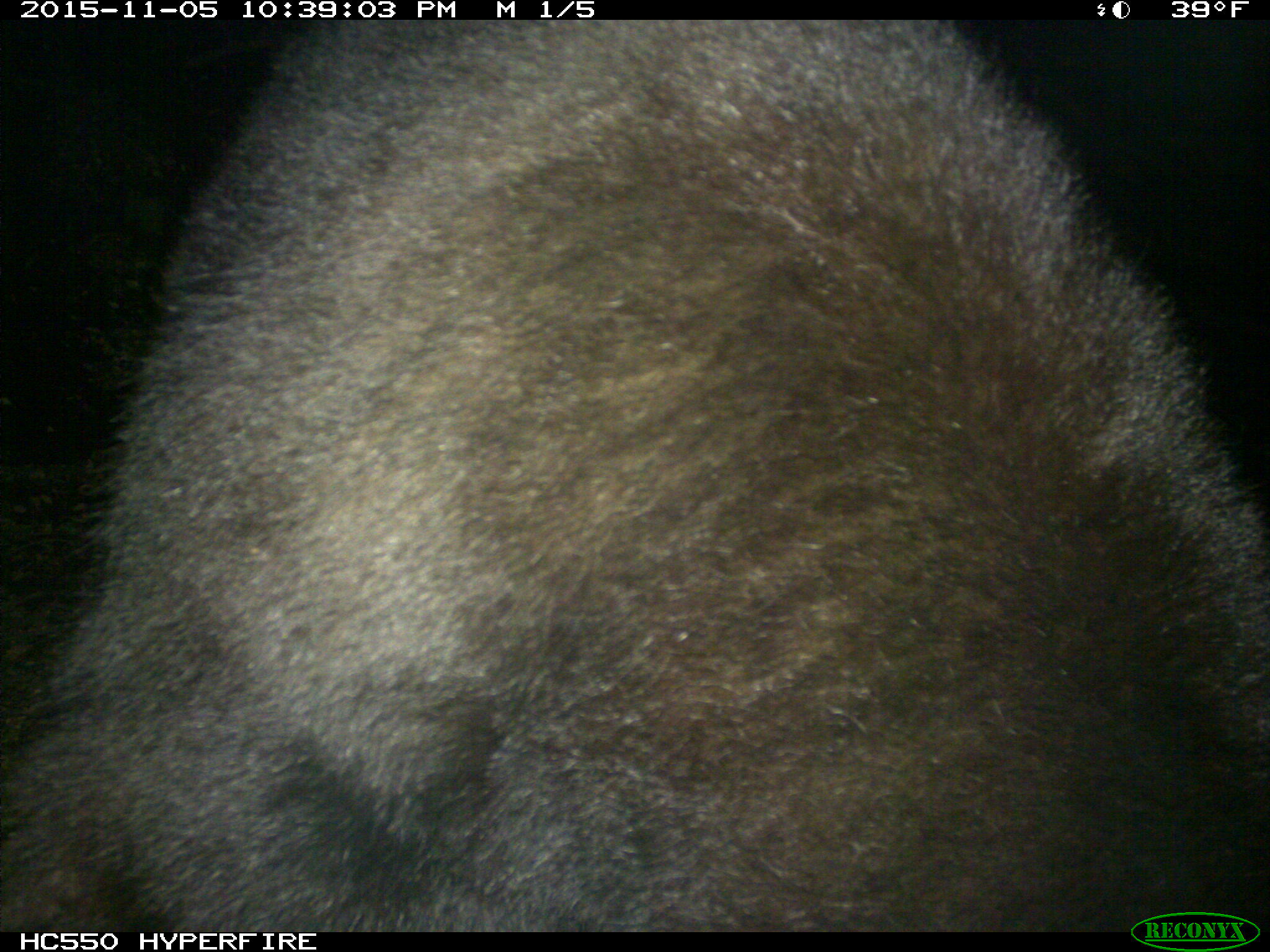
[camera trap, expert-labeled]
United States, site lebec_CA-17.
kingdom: Animalia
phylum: Chordata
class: Mammalia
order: Carnivora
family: Ursidae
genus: Ursus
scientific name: Ursus americanus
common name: american black bear